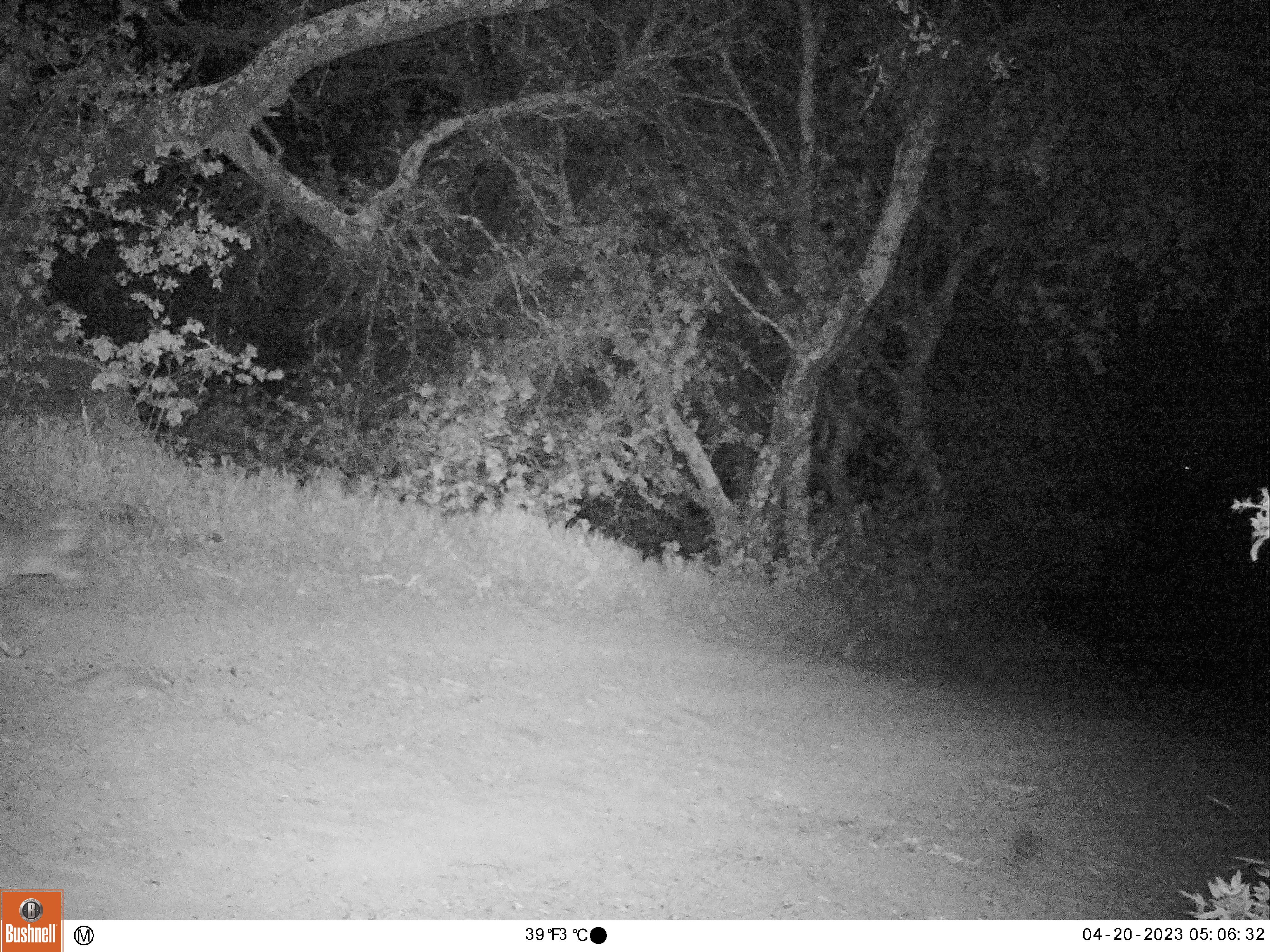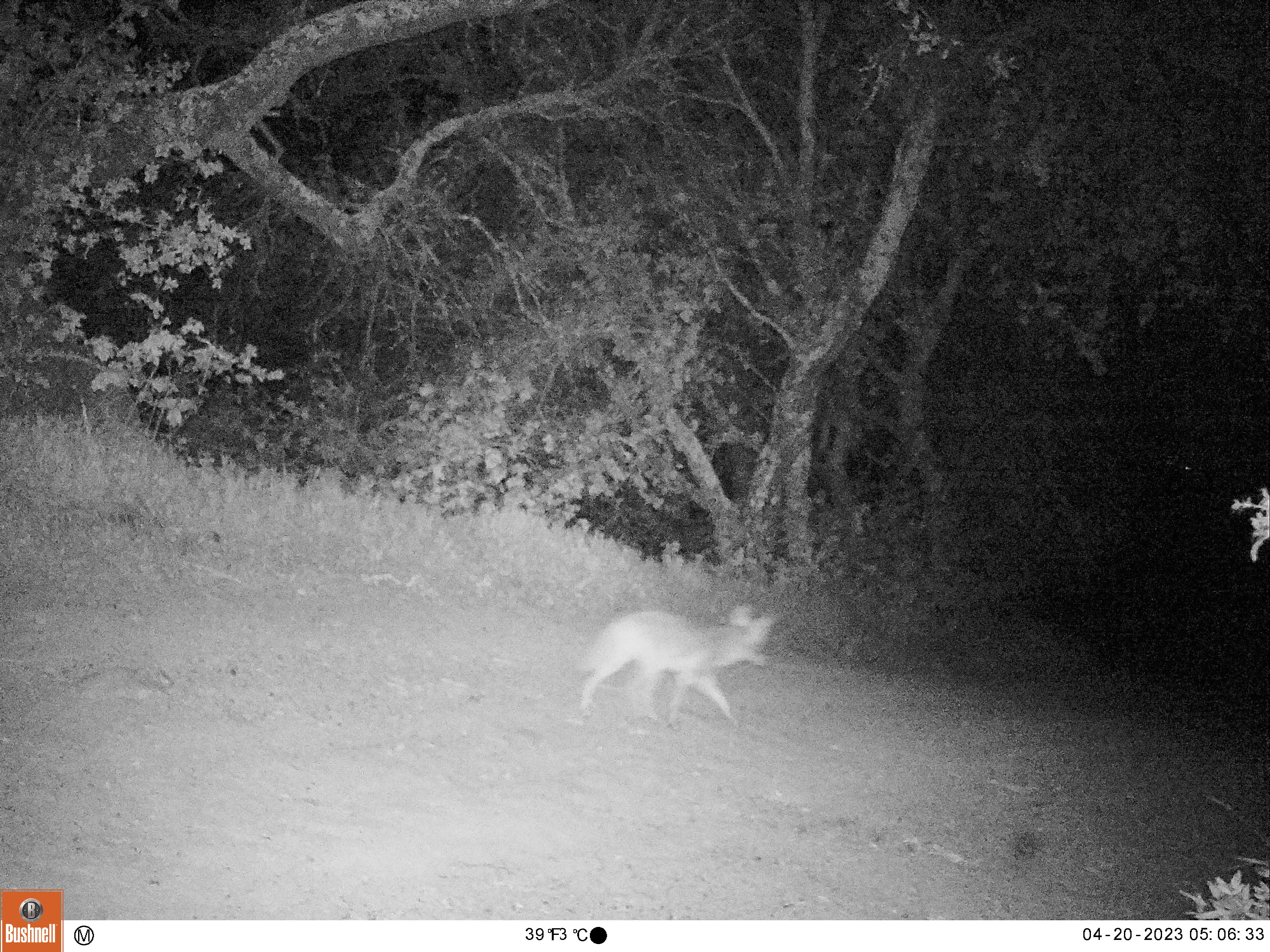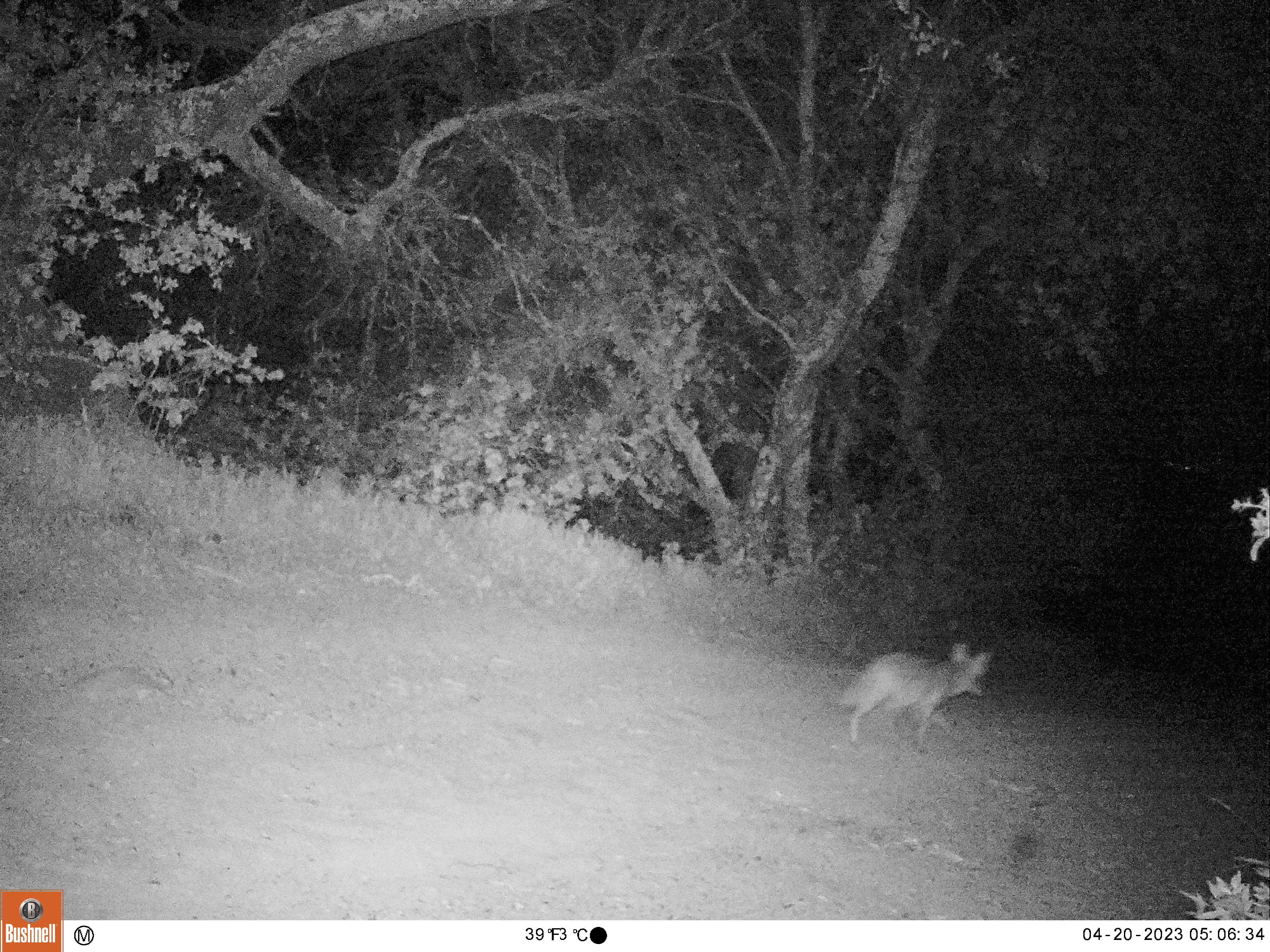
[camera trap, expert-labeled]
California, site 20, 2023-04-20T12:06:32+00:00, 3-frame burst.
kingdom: Animalia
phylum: Chordata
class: Mammalia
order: Carnivora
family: Canidae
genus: Canis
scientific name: Canis latrans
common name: coyote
Coyote (Canis latrans).